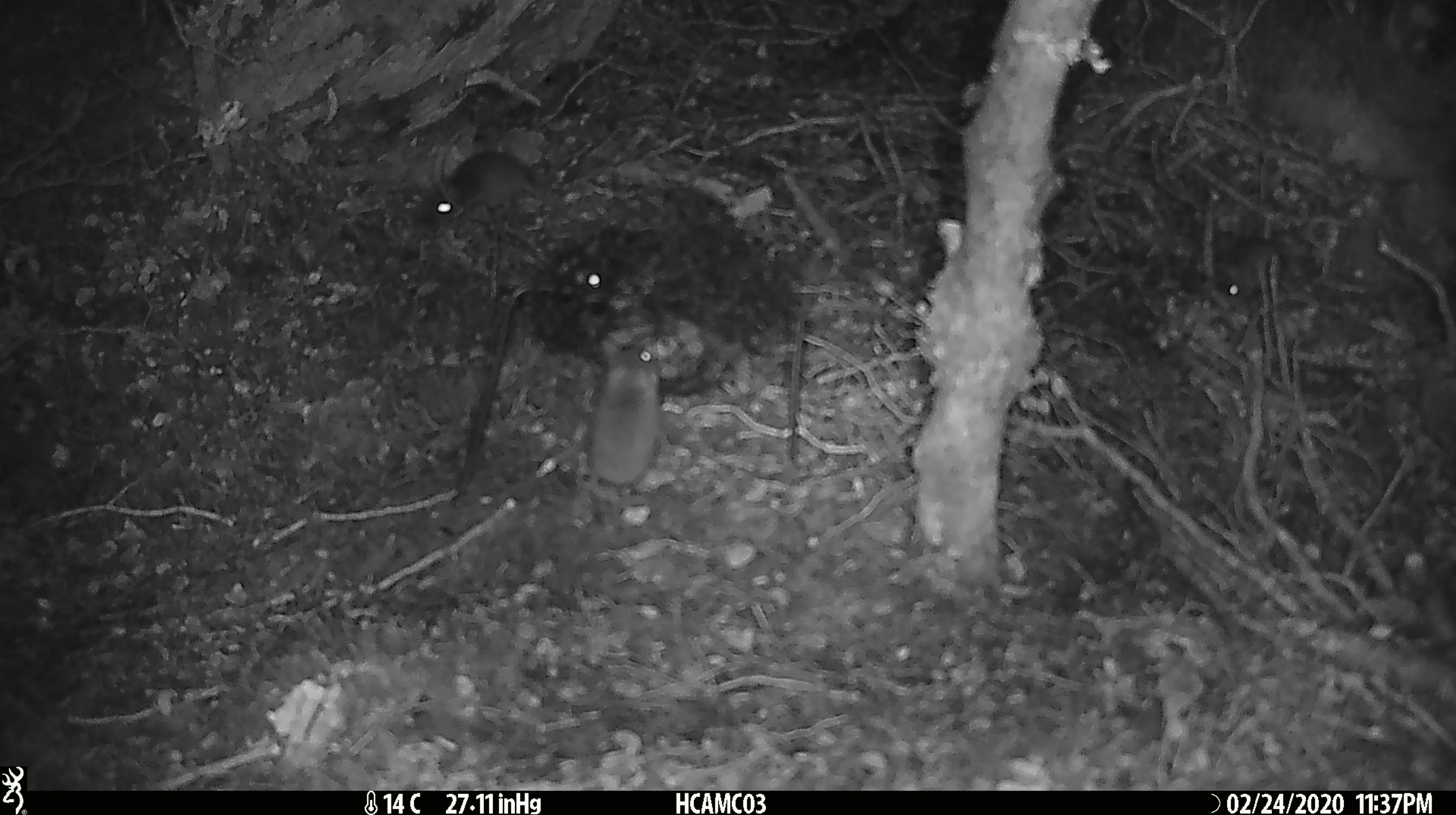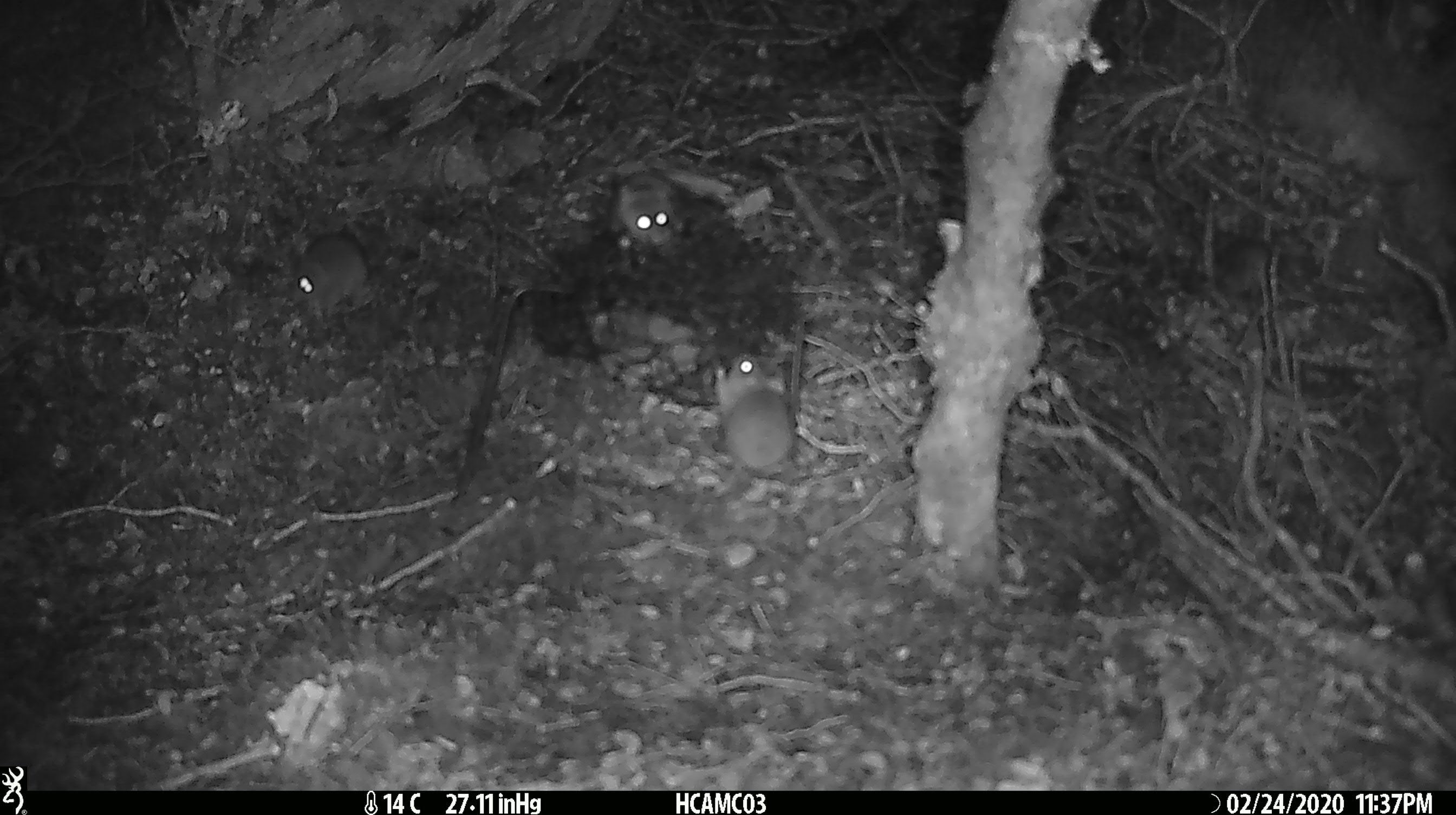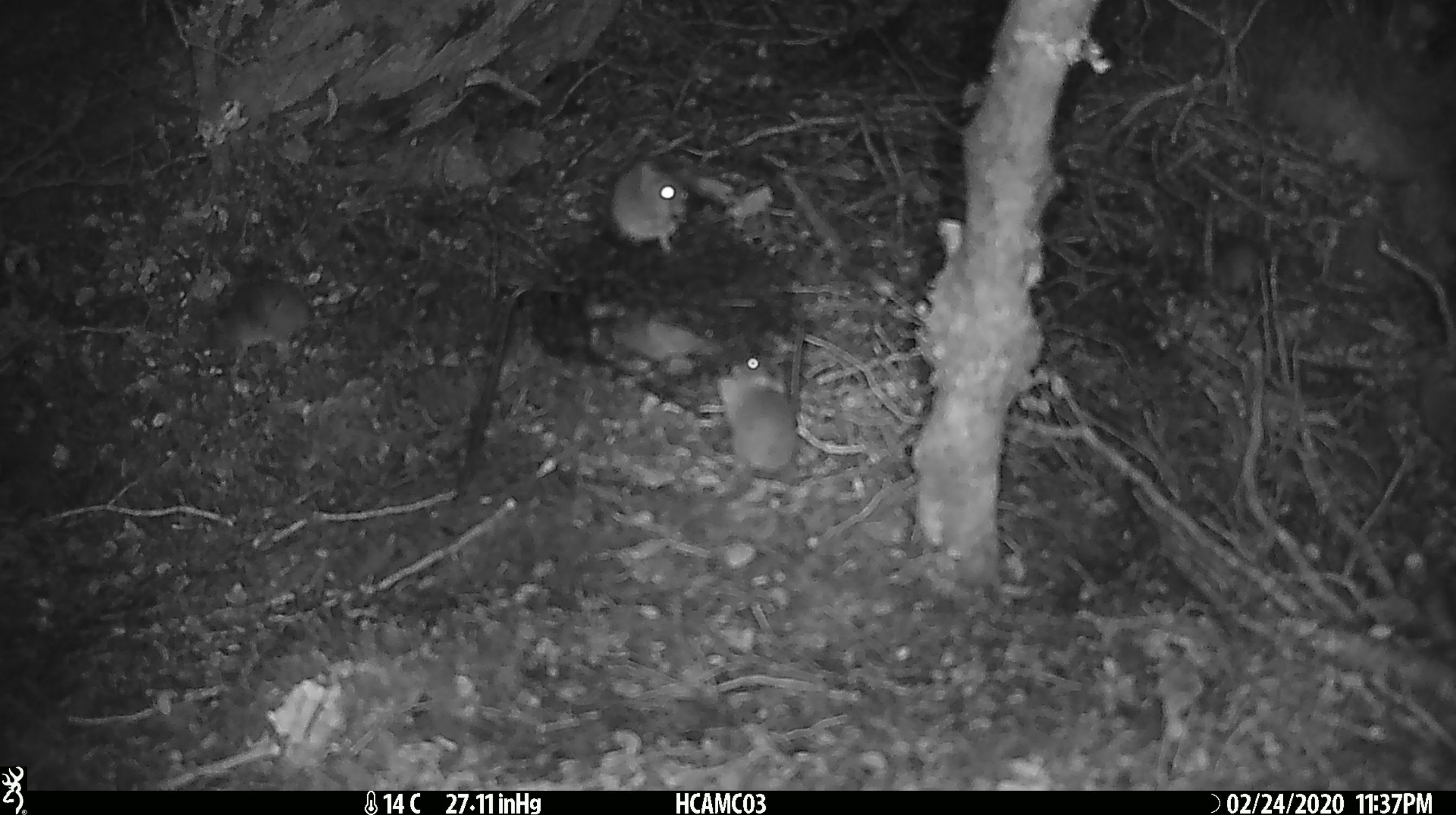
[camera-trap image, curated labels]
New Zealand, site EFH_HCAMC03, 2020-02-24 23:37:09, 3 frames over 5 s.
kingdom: Animalia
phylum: Chordata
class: Mammalia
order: Rodentia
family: Muridae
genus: Mus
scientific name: Mus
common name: mouse